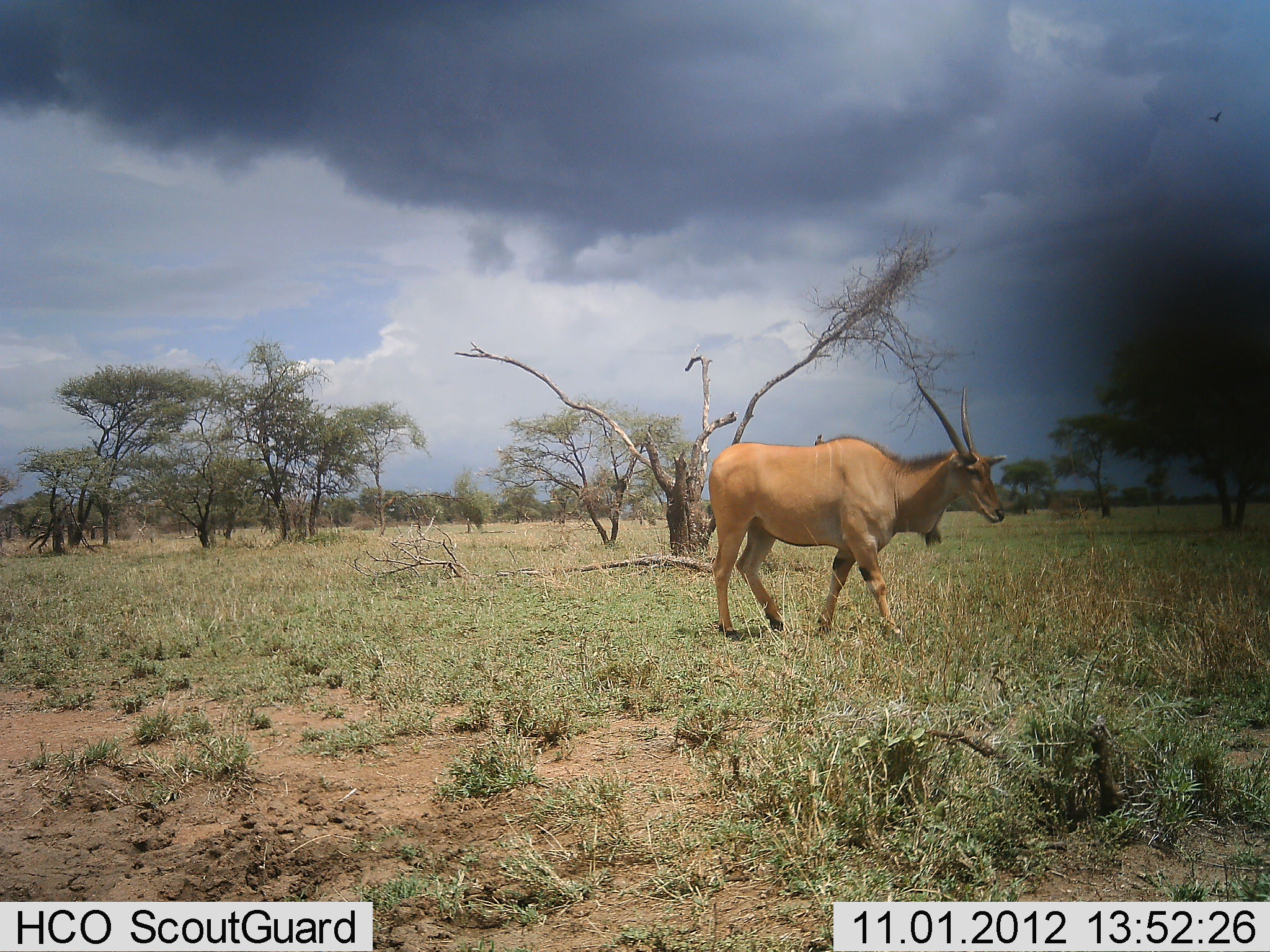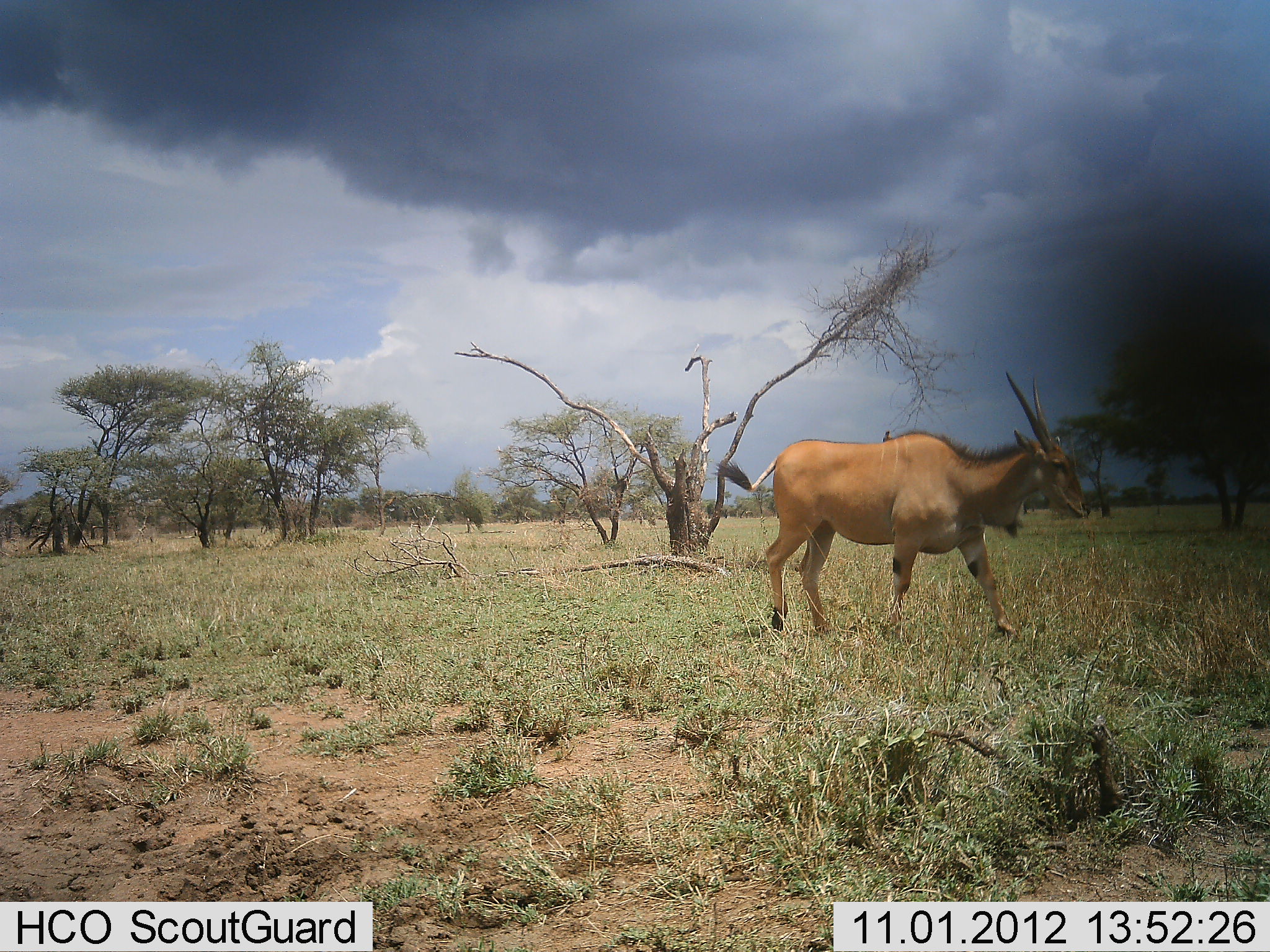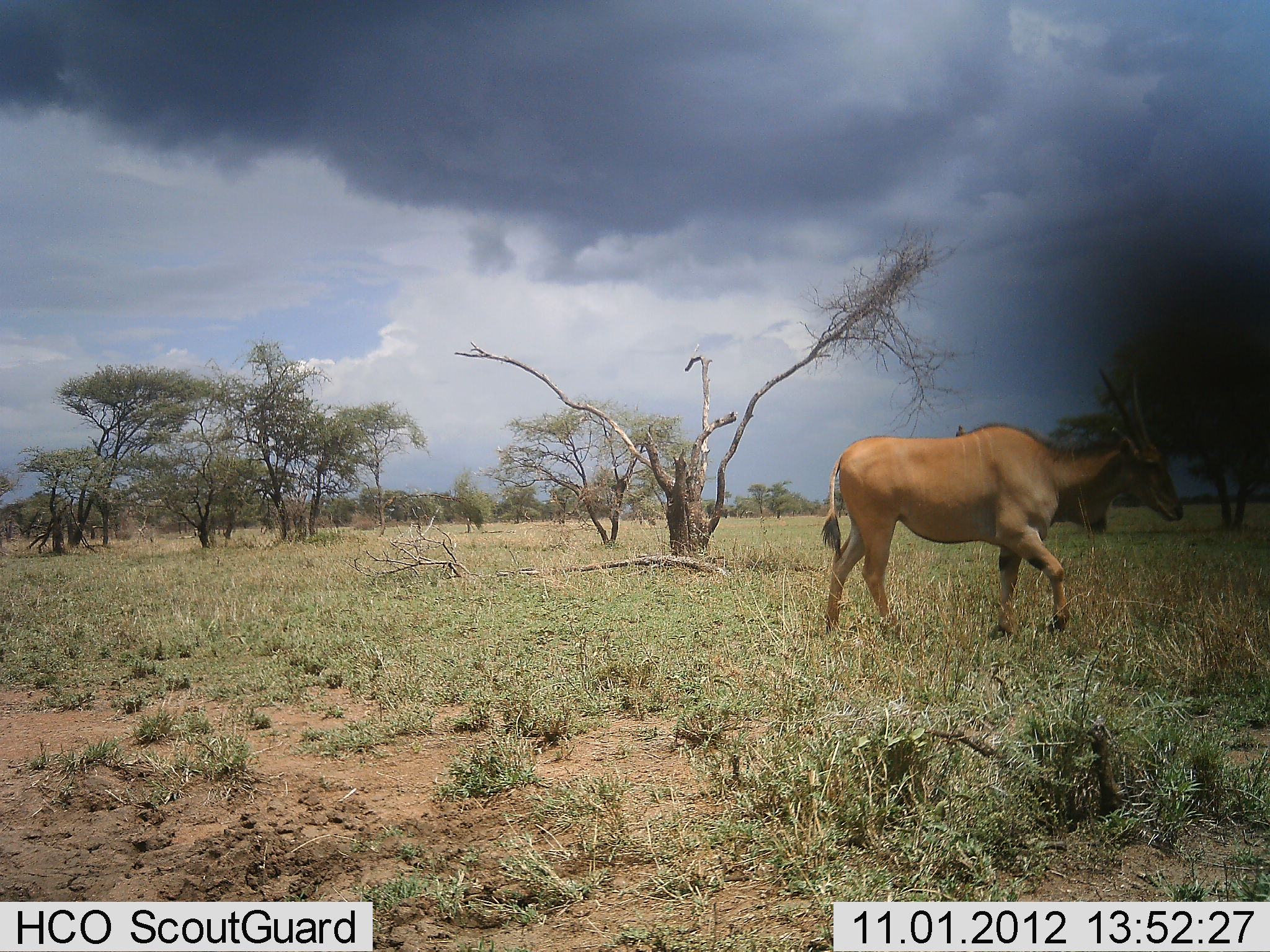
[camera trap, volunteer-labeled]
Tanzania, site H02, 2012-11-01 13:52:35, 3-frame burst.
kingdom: Animalia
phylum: Chordata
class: Mammalia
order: Artiodactyla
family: Bovidae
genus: Tragelaphus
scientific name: Tragelaphus oryx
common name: eland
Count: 1.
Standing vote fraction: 0%.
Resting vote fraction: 0%.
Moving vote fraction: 100%.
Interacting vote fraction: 0%.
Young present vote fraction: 0%.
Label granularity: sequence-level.